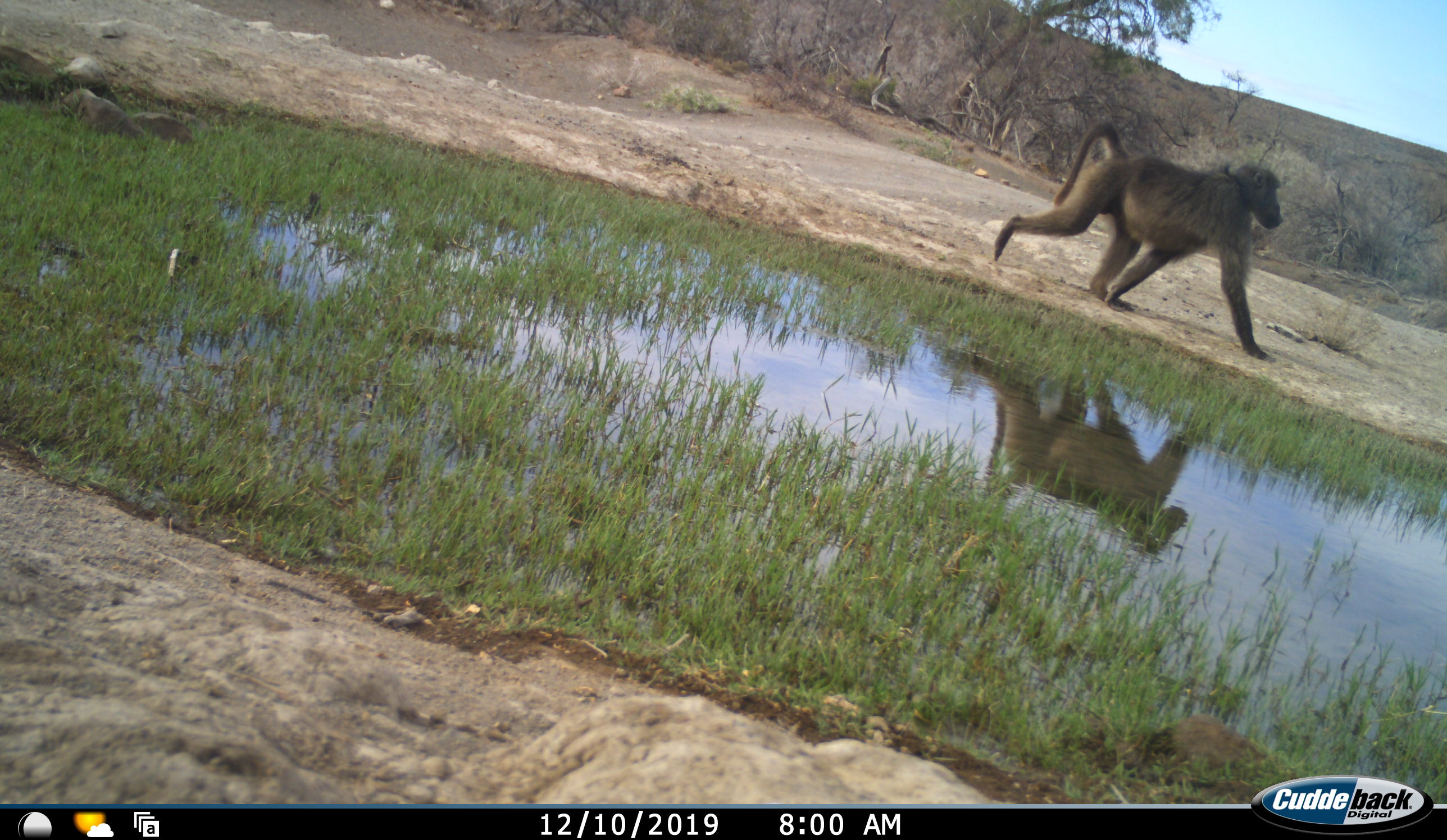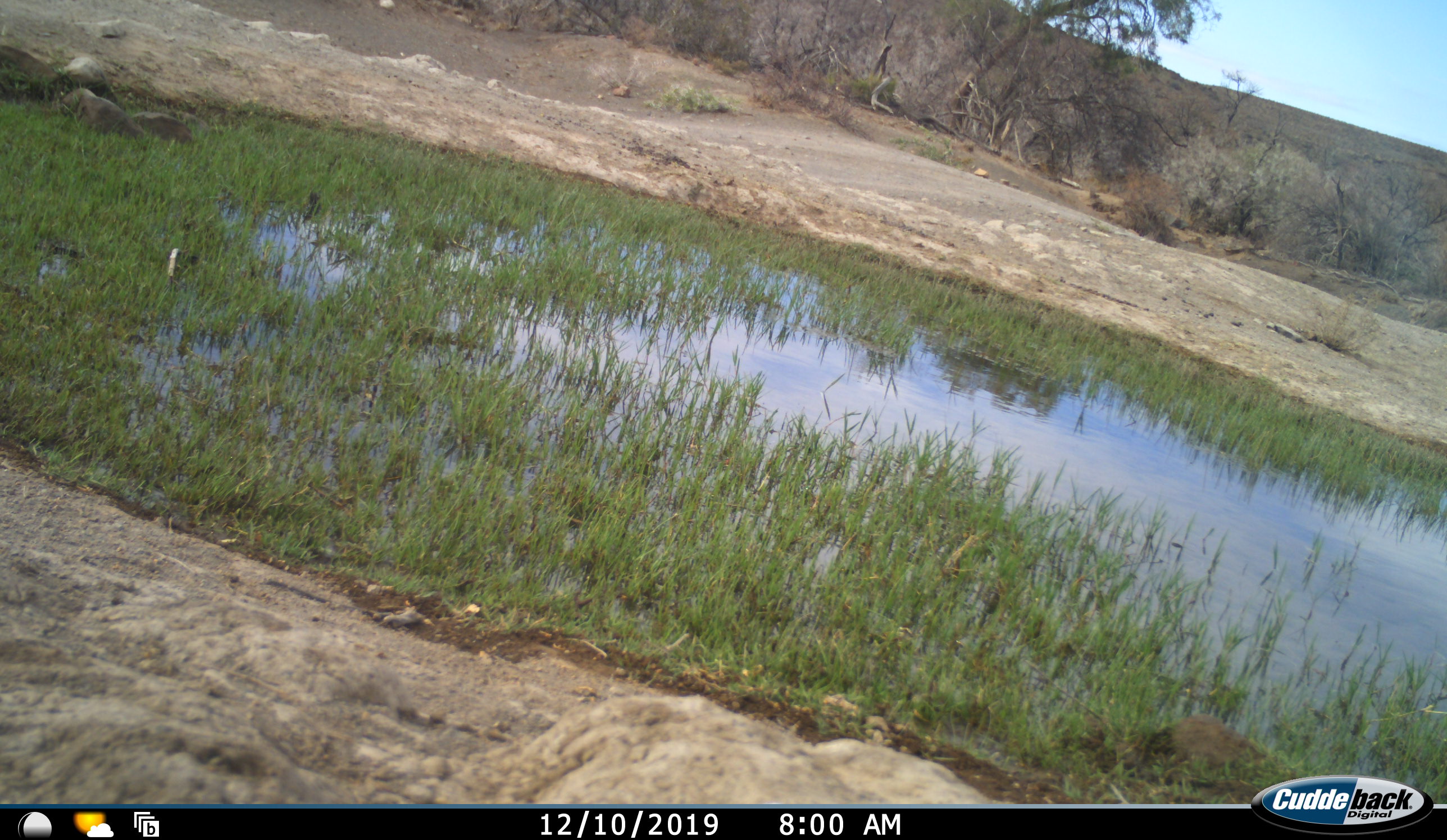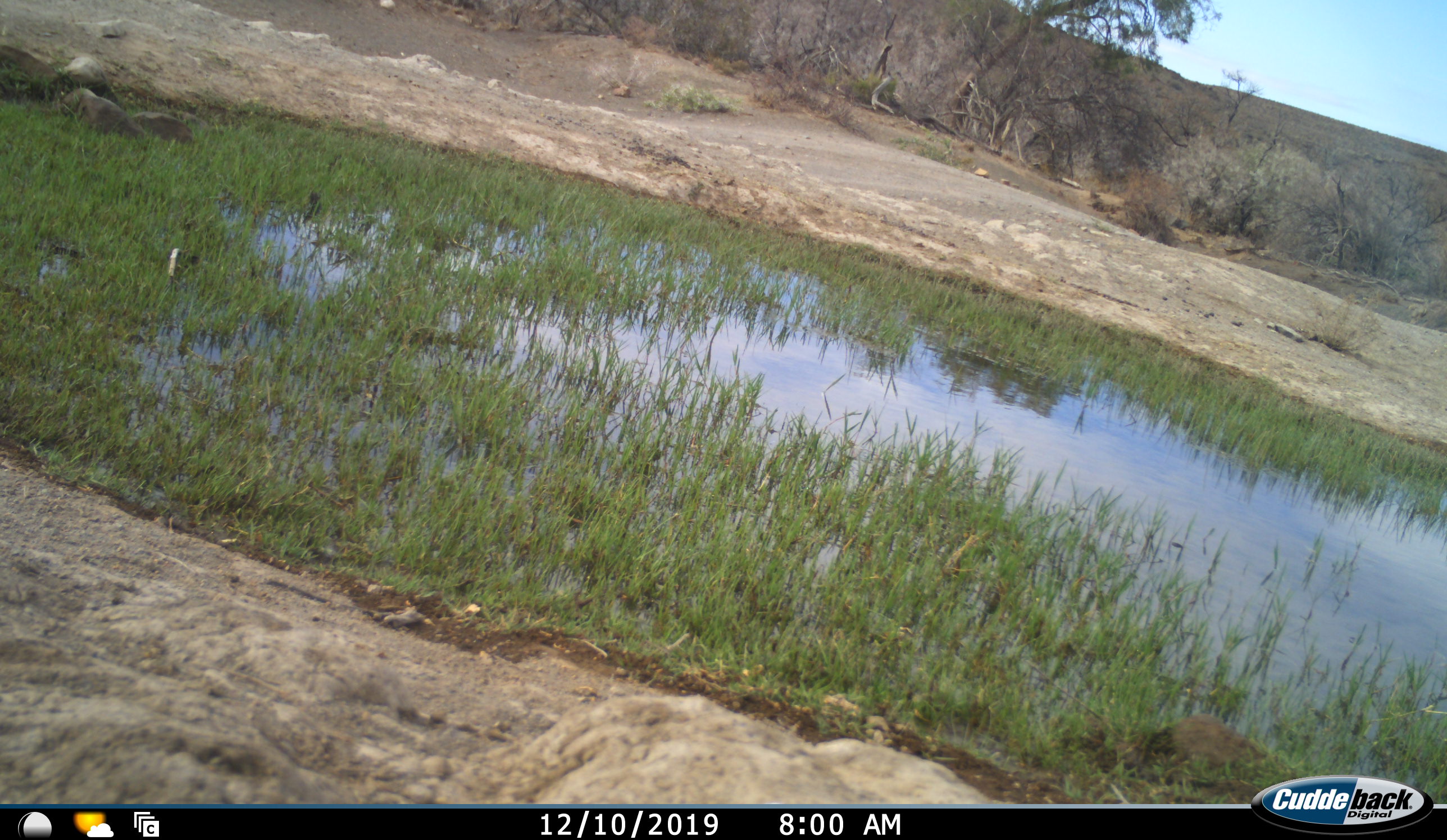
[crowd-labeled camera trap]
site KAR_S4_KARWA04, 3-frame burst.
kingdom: Animalia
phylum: Chordata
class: Mammalia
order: Primates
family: Cercopithecidae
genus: Papio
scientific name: Papio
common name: baboon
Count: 1.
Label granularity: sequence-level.